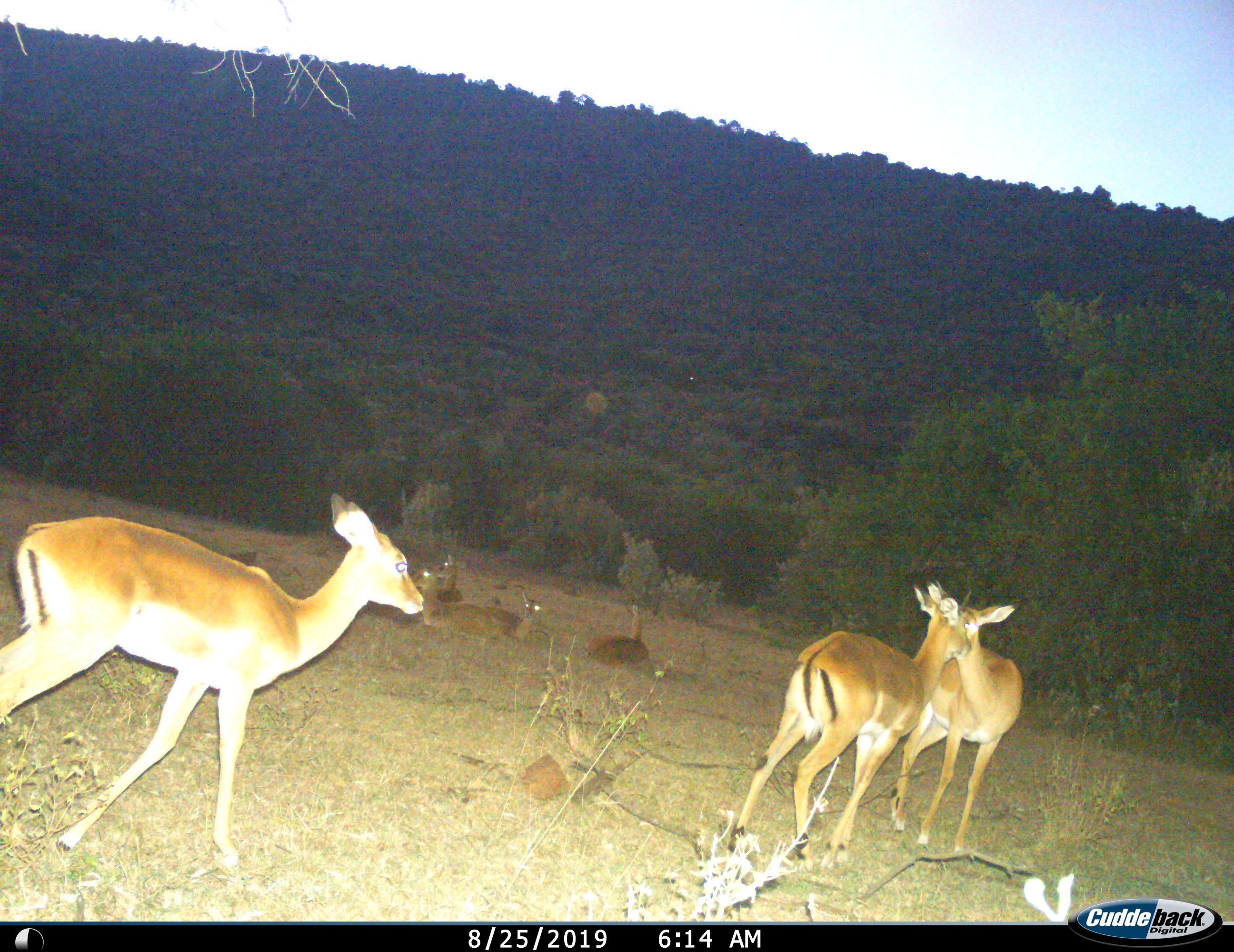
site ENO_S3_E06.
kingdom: Animalia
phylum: Chordata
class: Mammalia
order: Artiodactyla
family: Bovidae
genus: Aepyceros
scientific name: Aepyceros melampus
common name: impala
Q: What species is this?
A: Impala (Aepyceros melampus).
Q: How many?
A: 7.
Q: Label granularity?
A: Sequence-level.